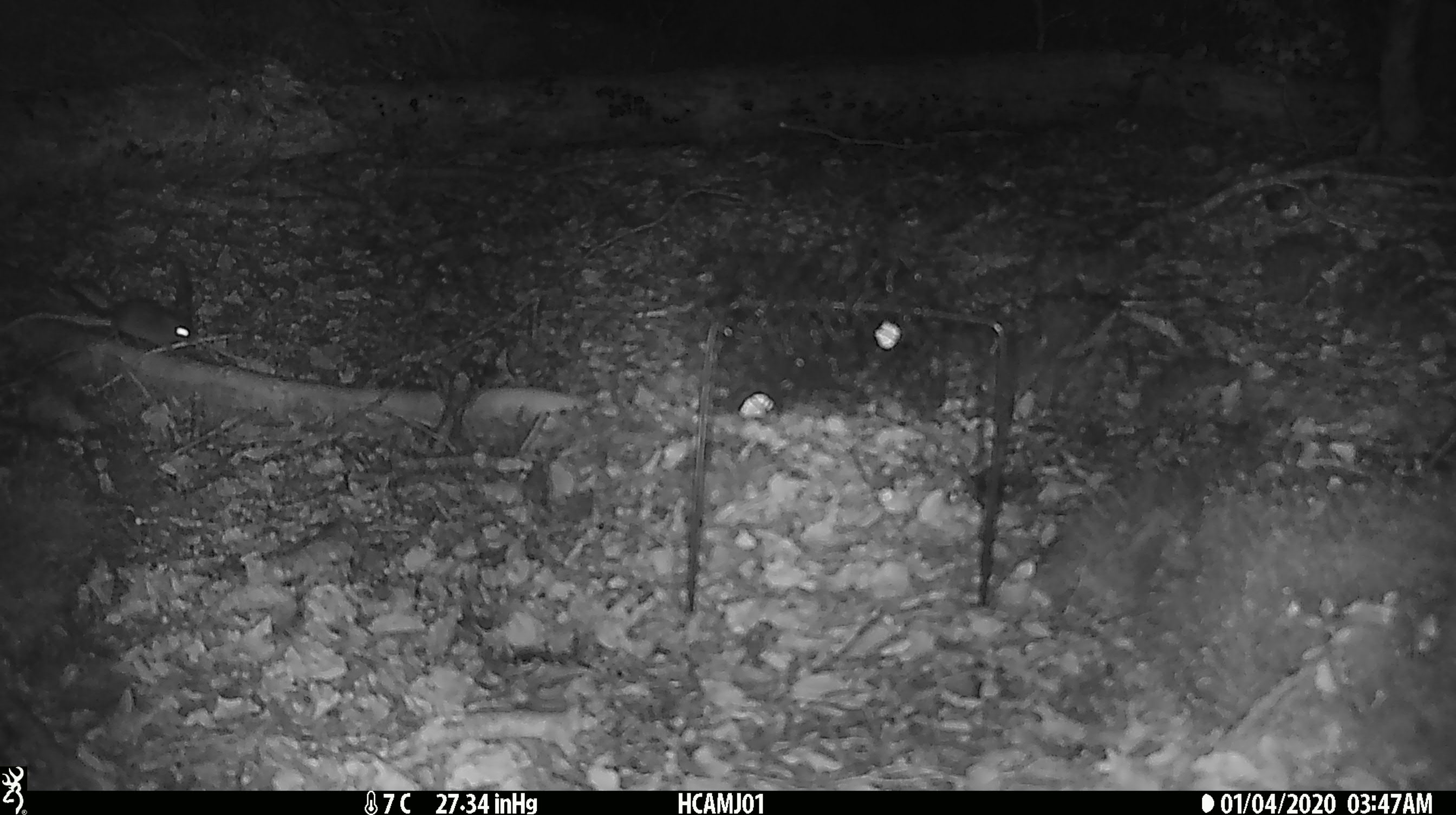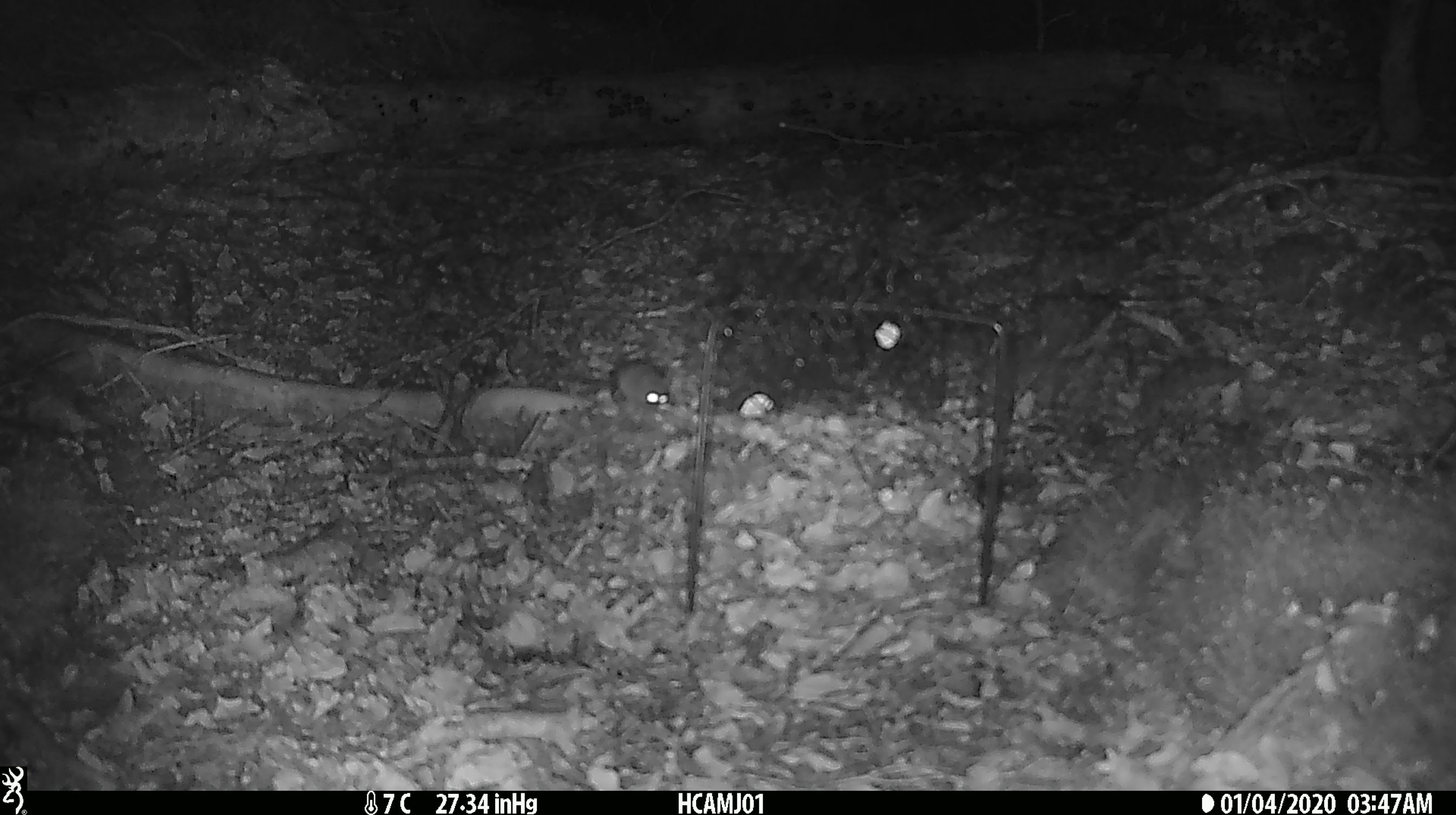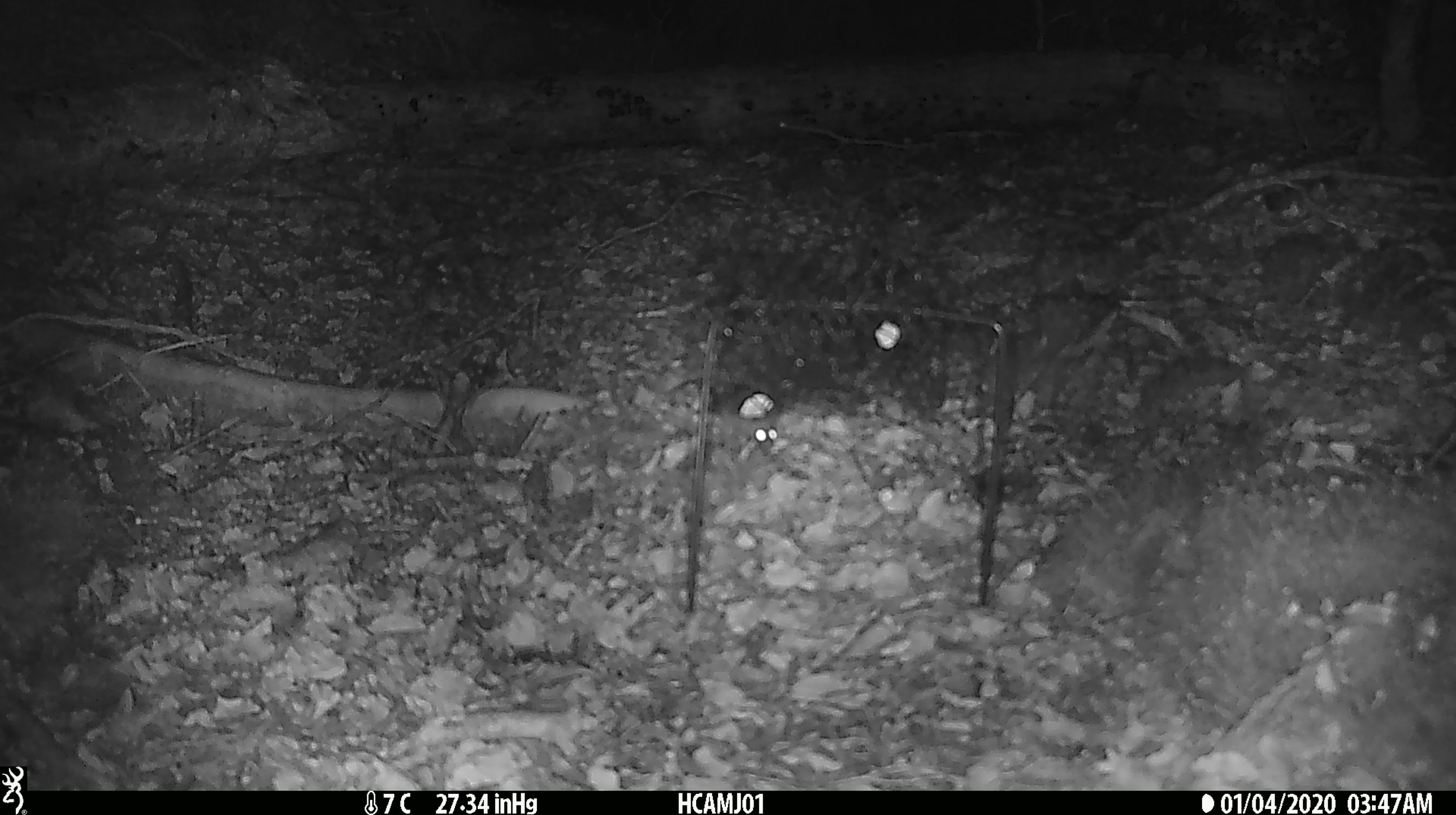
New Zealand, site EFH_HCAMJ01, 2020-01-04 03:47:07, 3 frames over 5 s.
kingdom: Animalia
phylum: Chordata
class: Mammalia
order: Rodentia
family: Muridae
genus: Mus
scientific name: Mus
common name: mouse